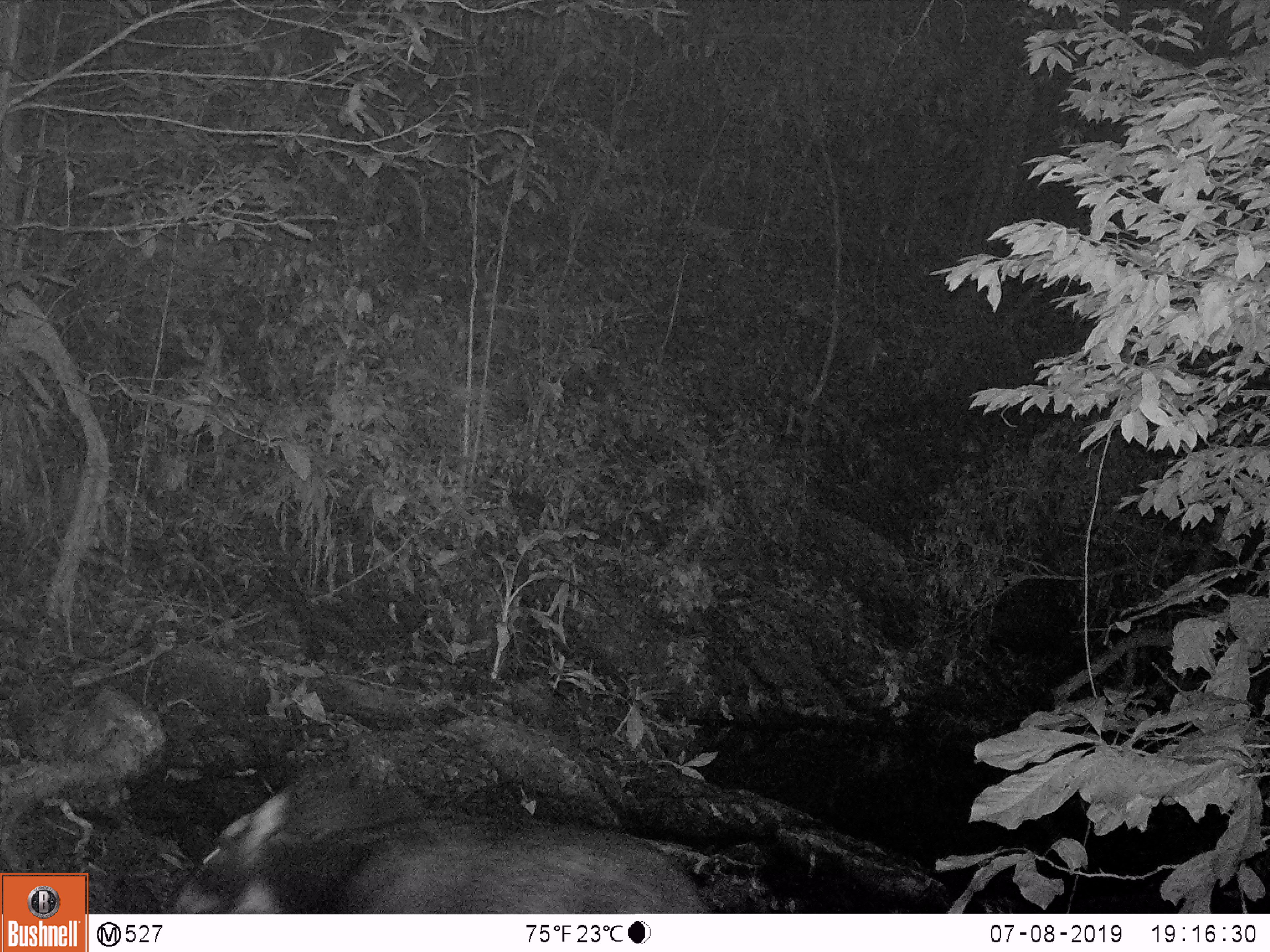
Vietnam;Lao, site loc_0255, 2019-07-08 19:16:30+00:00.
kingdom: Animalia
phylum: Chordata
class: Mammalia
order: Artiodactyla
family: Bovidae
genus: Capricornis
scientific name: Capricornis sumatraensis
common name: chinese serow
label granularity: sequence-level